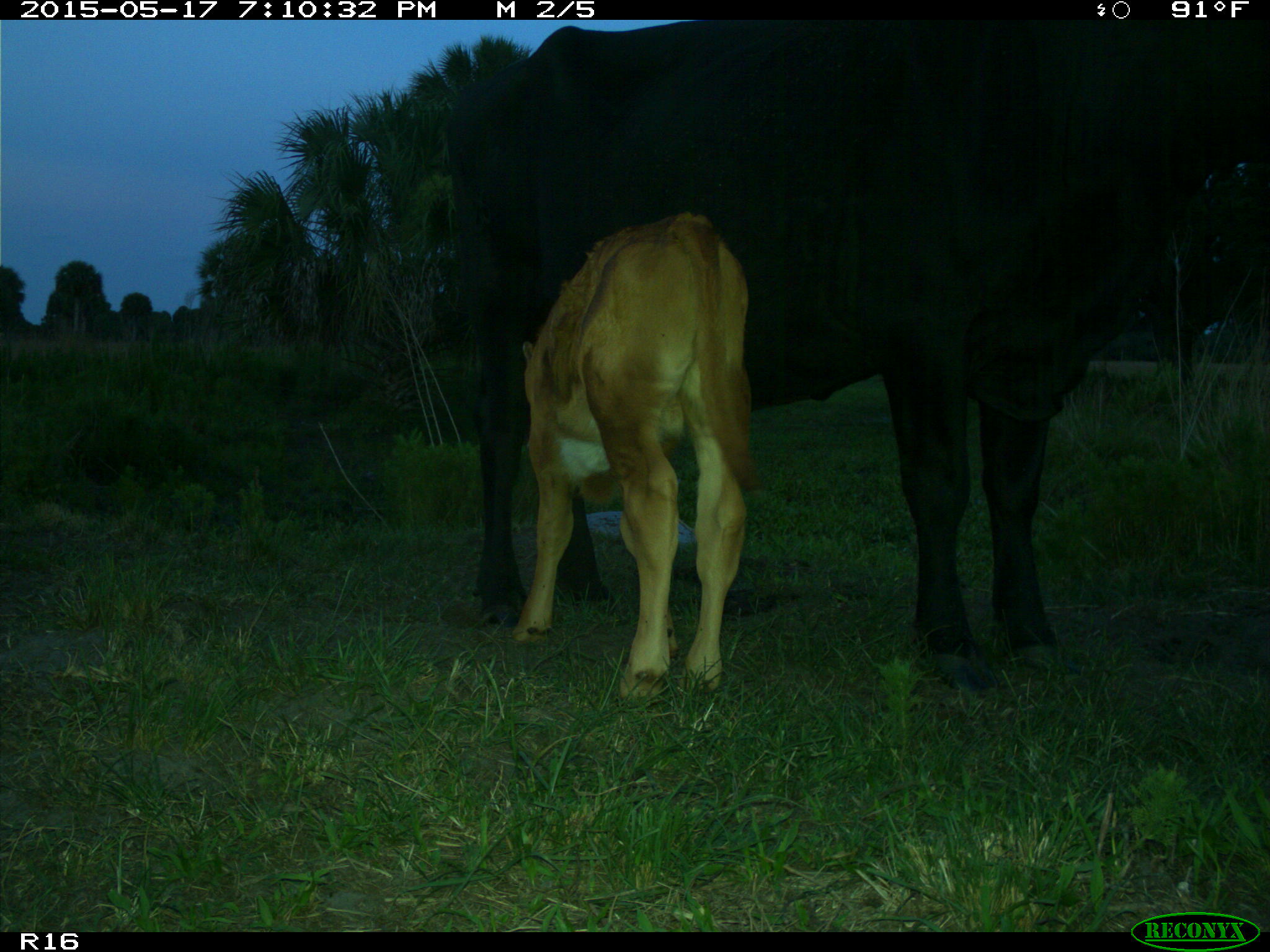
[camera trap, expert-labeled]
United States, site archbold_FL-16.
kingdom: Animalia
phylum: Chordata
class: Mammalia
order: Artiodactyla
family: Bovidae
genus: Bos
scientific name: Bos taurus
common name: domestic cow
Bos taurus (domestic cow).